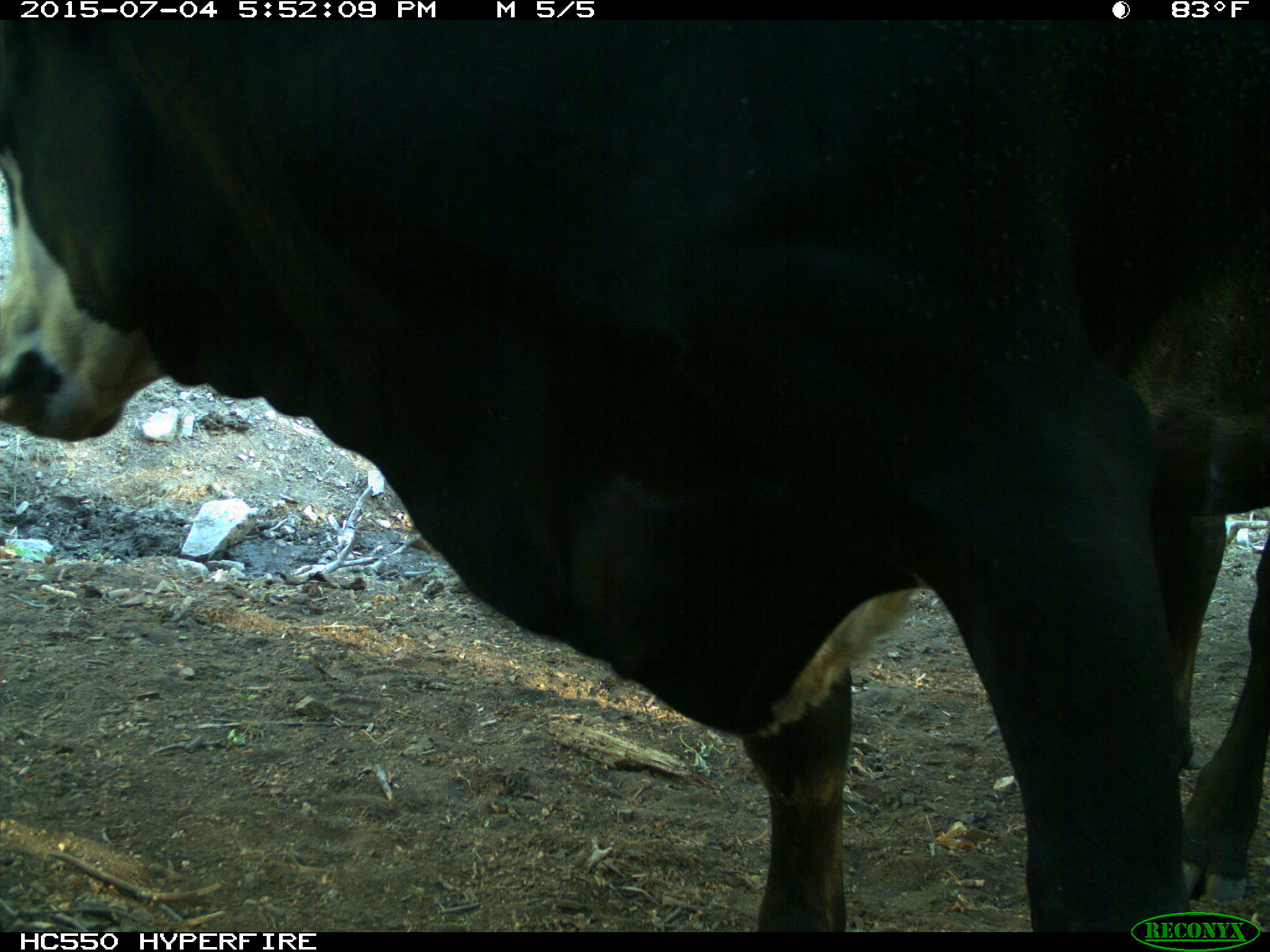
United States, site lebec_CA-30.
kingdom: Animalia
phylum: Chordata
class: Mammalia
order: Artiodactyla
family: Bovidae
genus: Bos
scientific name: Bos taurus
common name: domestic cow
Bos taurus (domestic cow).